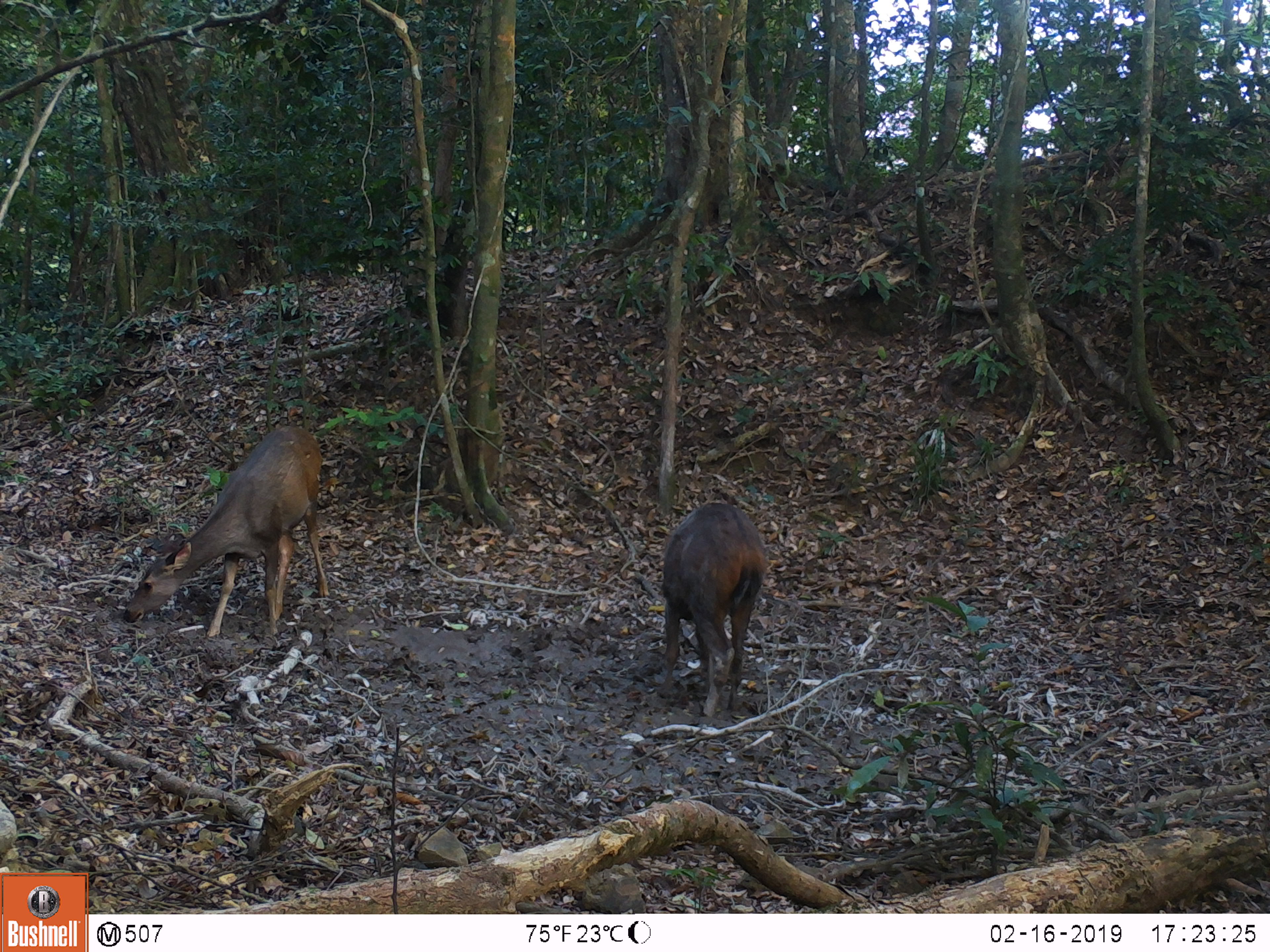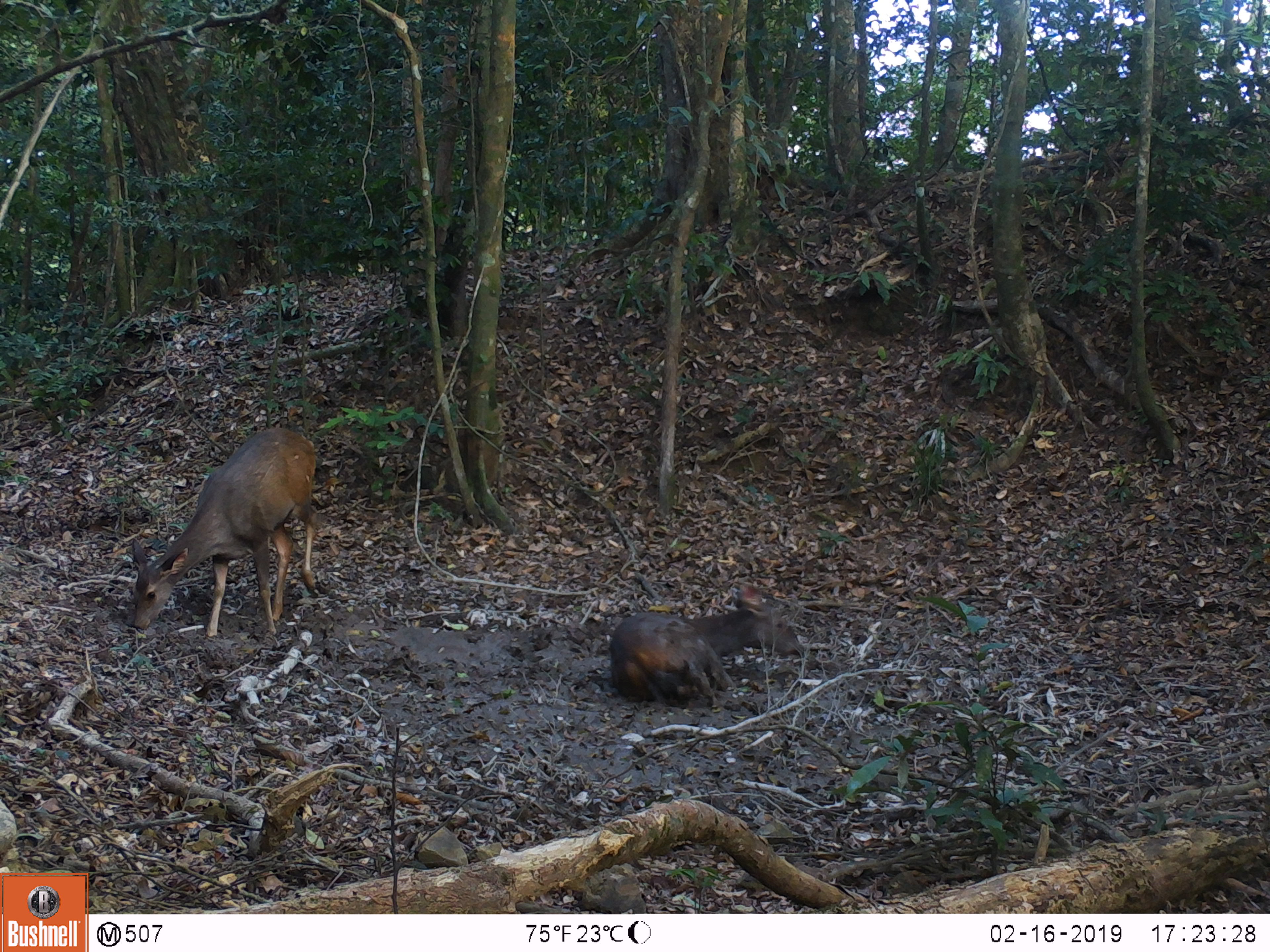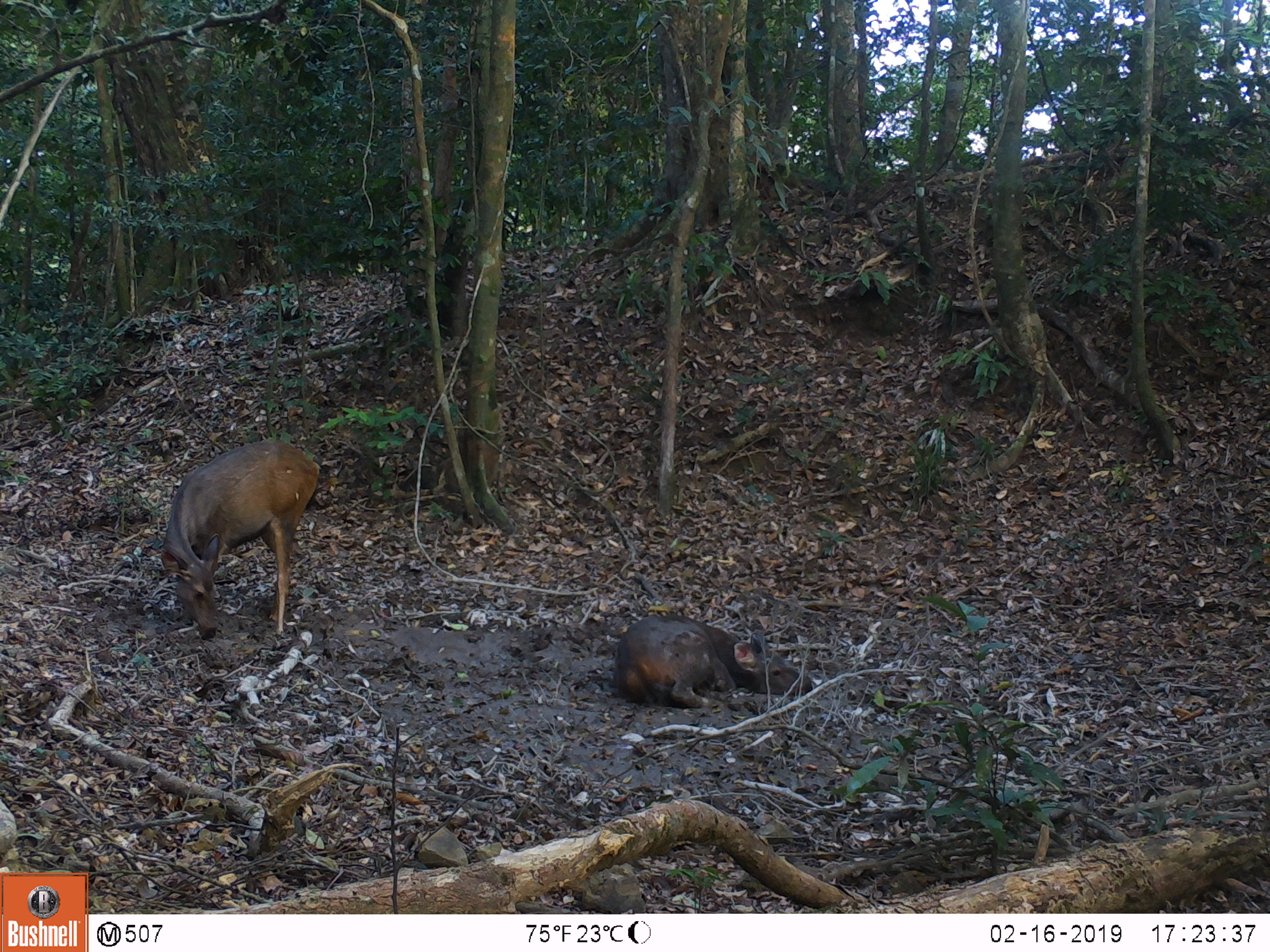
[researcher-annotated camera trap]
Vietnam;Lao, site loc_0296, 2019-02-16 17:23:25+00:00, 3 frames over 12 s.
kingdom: Animalia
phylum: Chordata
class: Mammalia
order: Artiodactyla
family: Cervidae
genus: Rusa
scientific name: Rusa unicolor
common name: sambar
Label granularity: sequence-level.